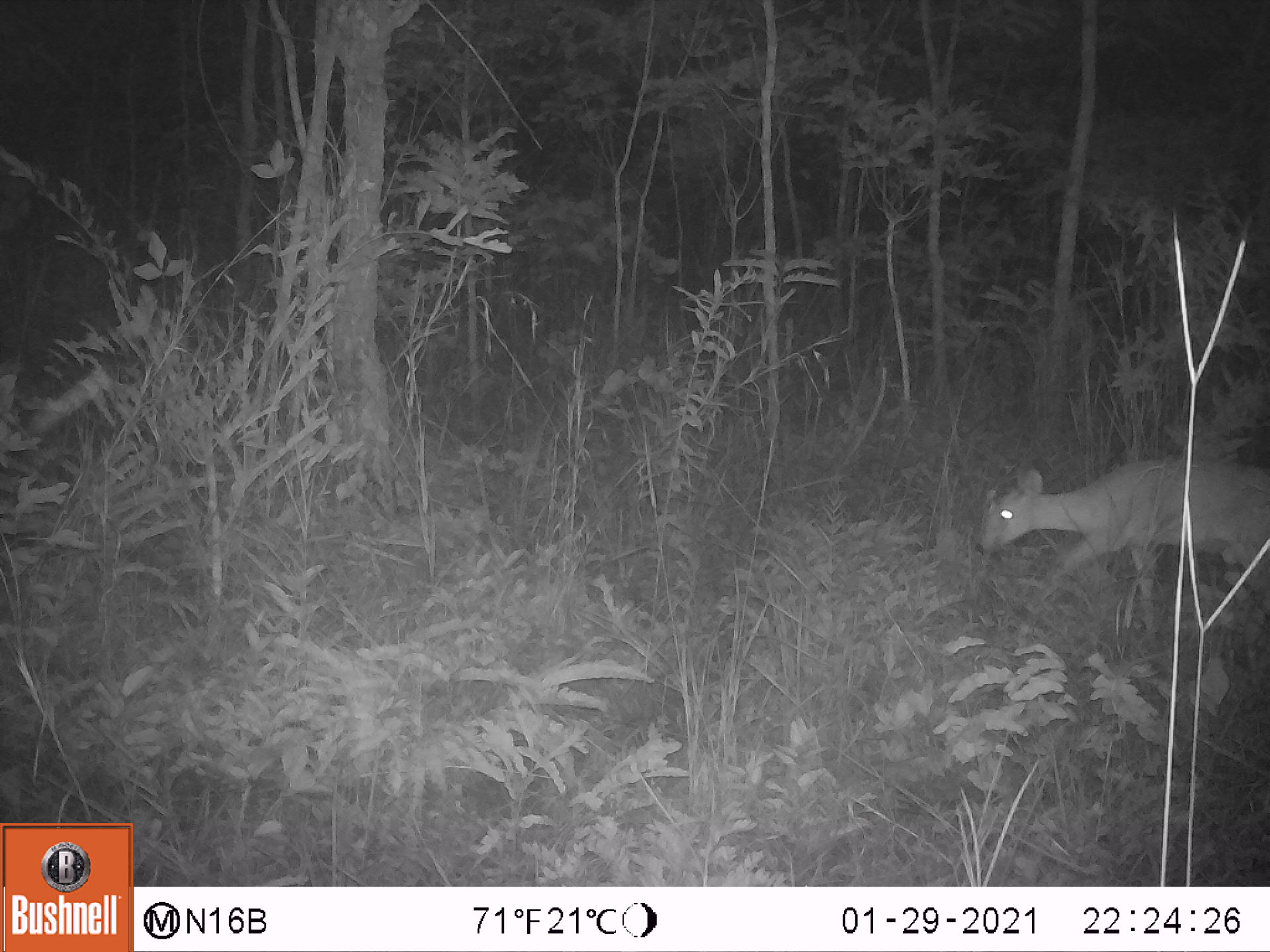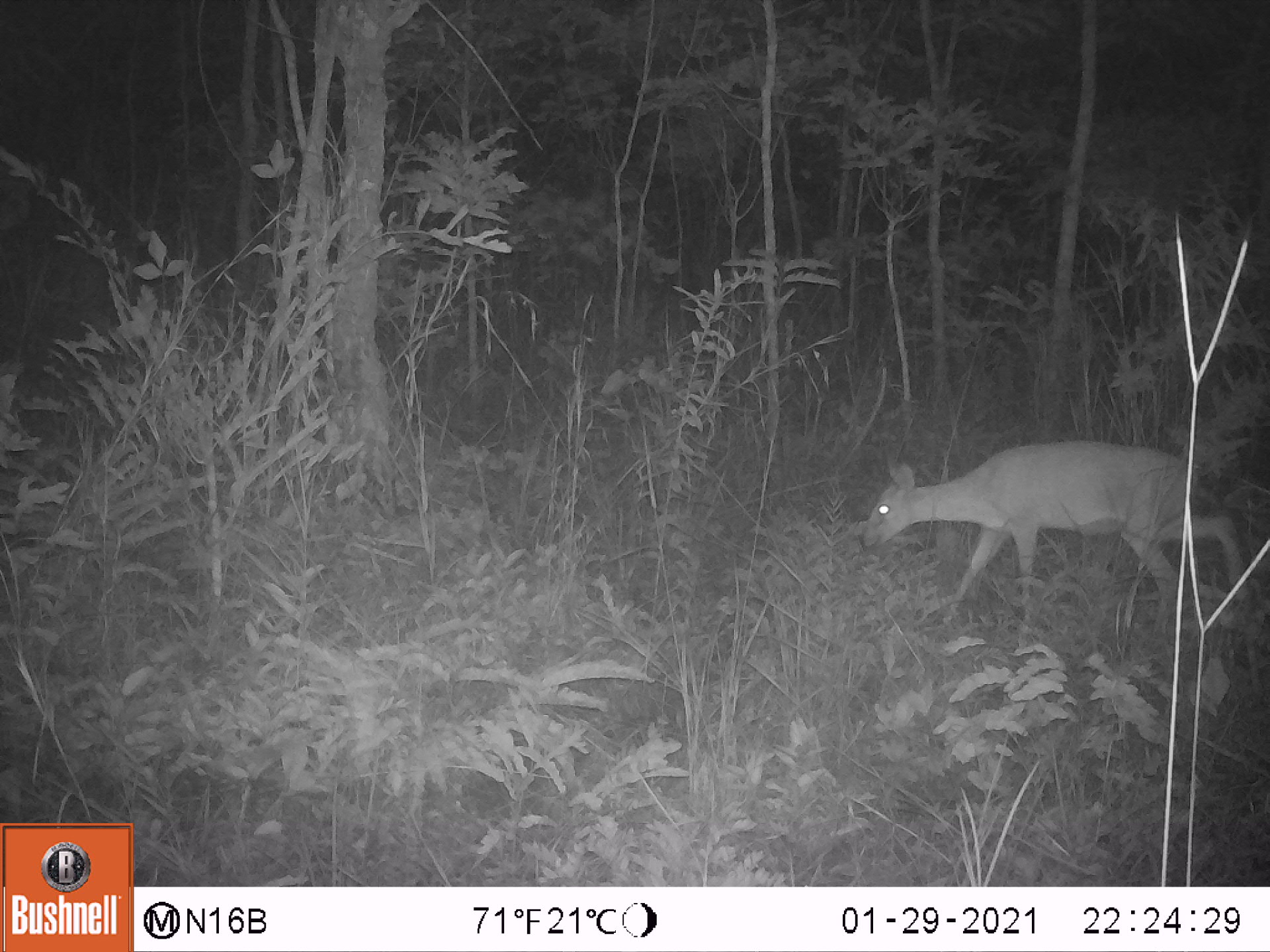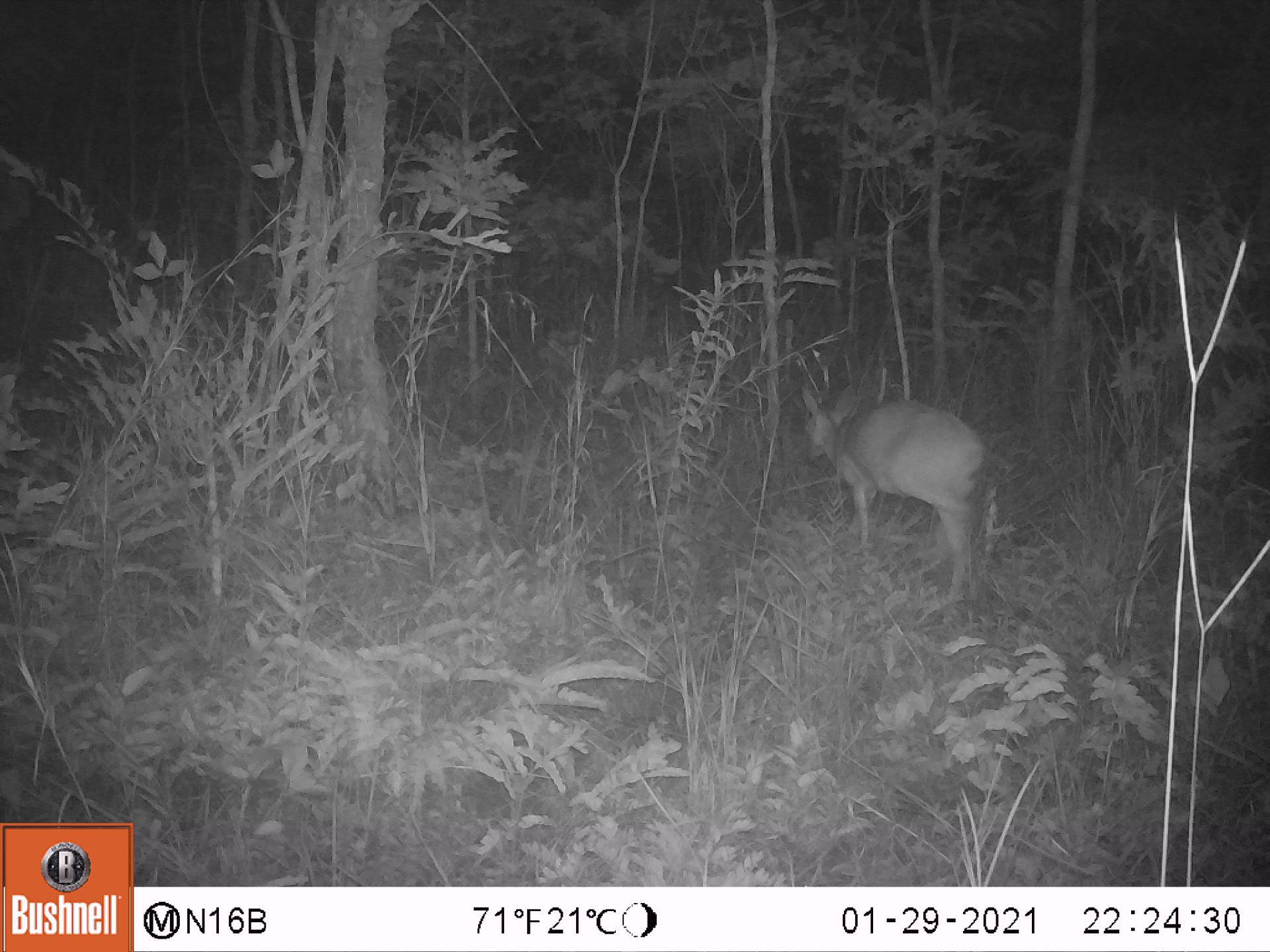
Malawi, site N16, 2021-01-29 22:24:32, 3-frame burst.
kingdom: Animalia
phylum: Chordata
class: Mammalia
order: Artiodactyla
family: Bovidae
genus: Sylvicapra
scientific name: Sylvicapra grimmia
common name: common duiker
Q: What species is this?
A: Common duiker (Sylvicapra grimmia).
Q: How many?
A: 1.